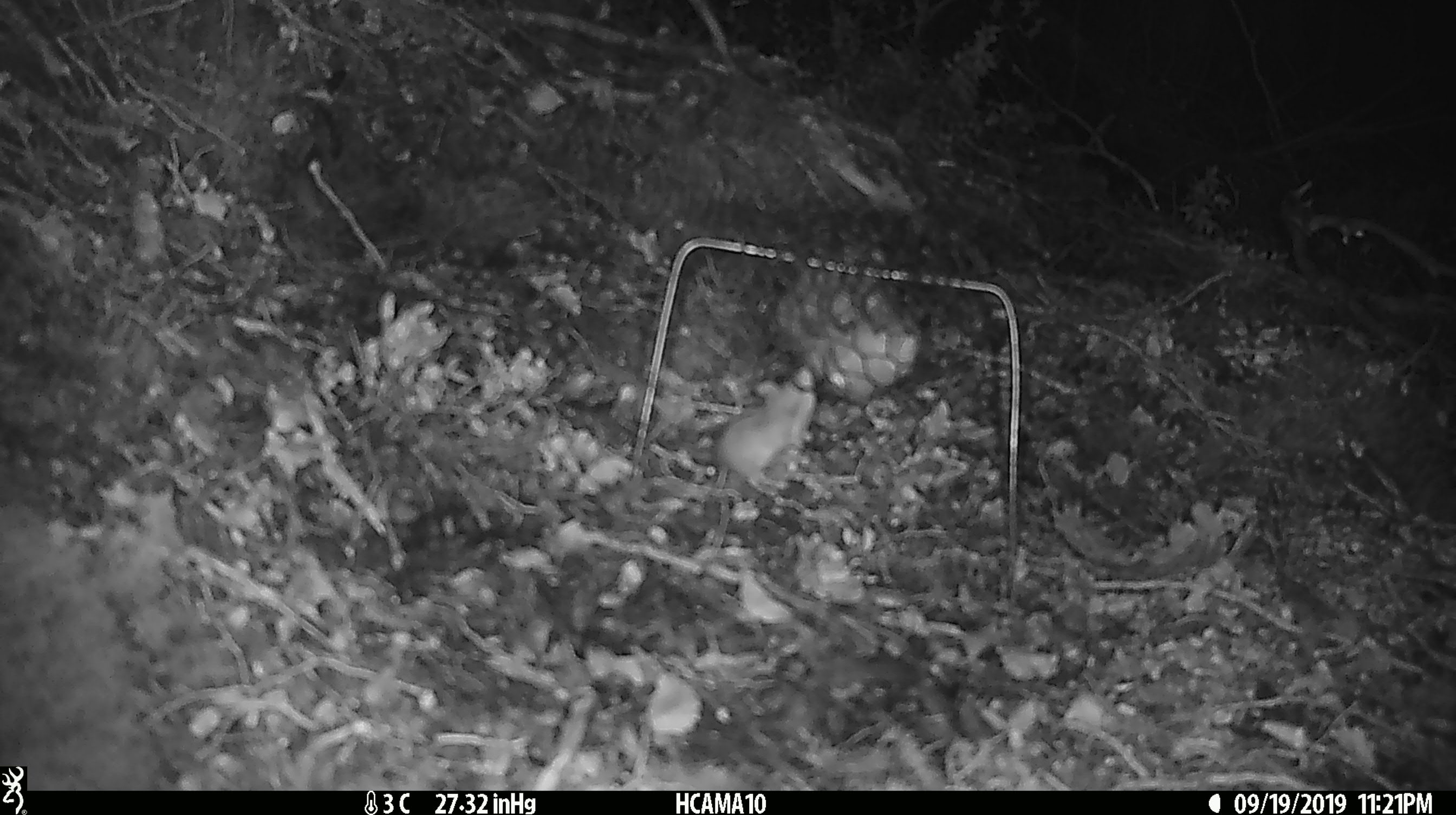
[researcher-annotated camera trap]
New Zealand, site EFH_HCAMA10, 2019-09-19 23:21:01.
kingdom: Animalia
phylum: Chordata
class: Mammalia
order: Rodentia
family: Muridae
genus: Mus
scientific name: Mus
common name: mouse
Mouse (Mus).